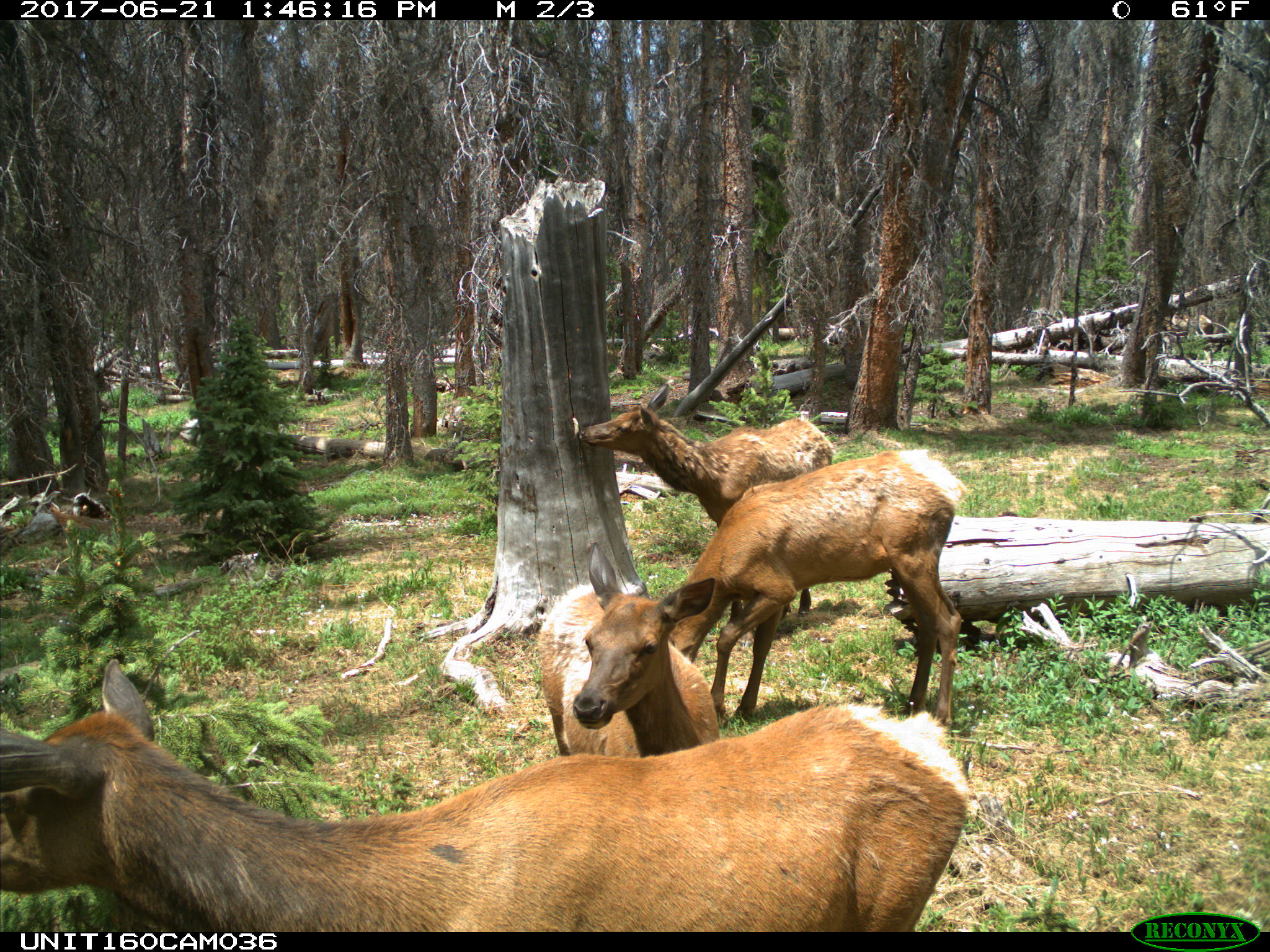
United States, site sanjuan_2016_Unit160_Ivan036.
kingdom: Animalia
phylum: Chordata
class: Mammalia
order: Artiodactyla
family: Cervidae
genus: Cervus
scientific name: Cervus elaphus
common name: red deer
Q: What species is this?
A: Cervus elaphus (red deer).